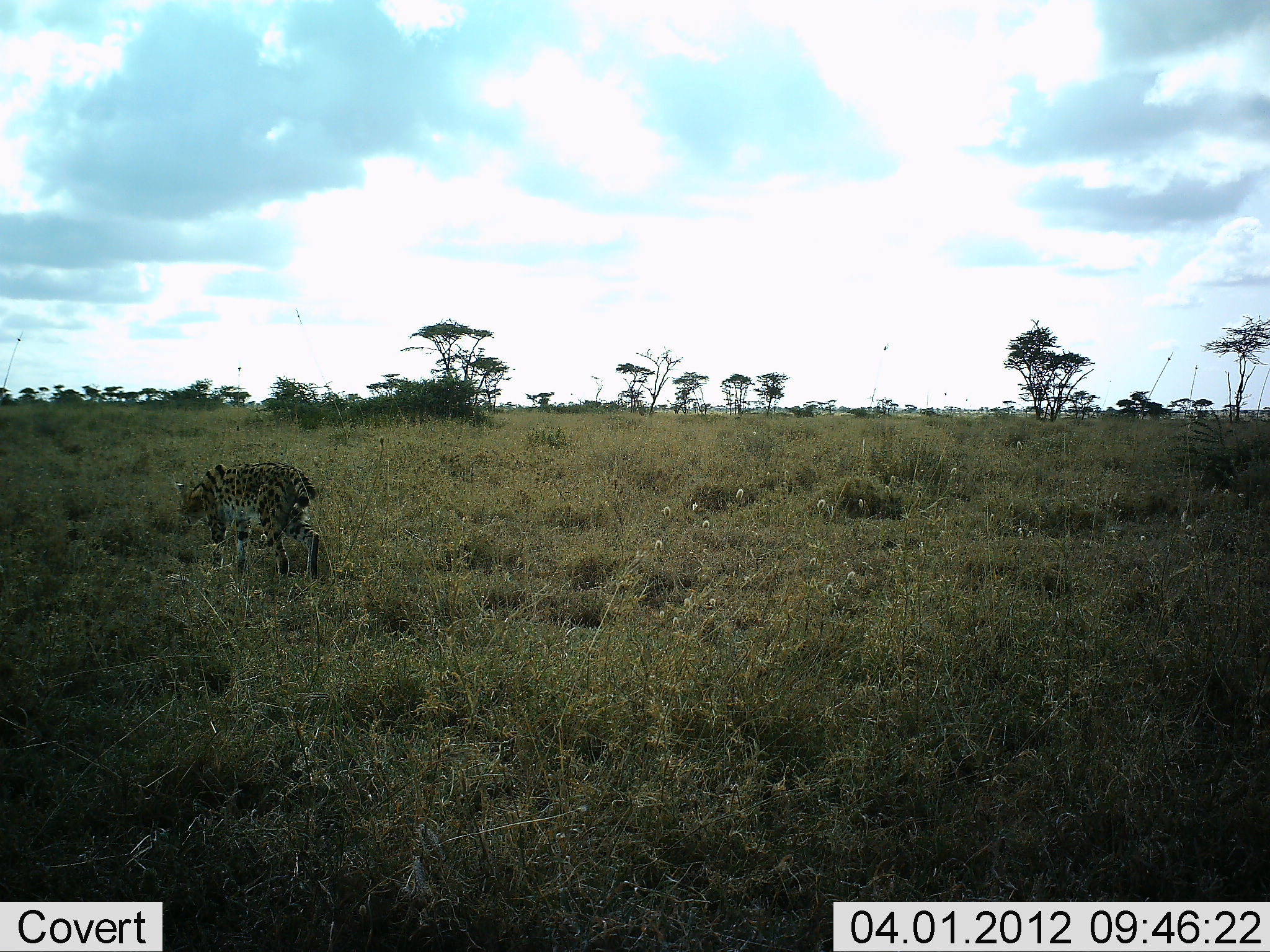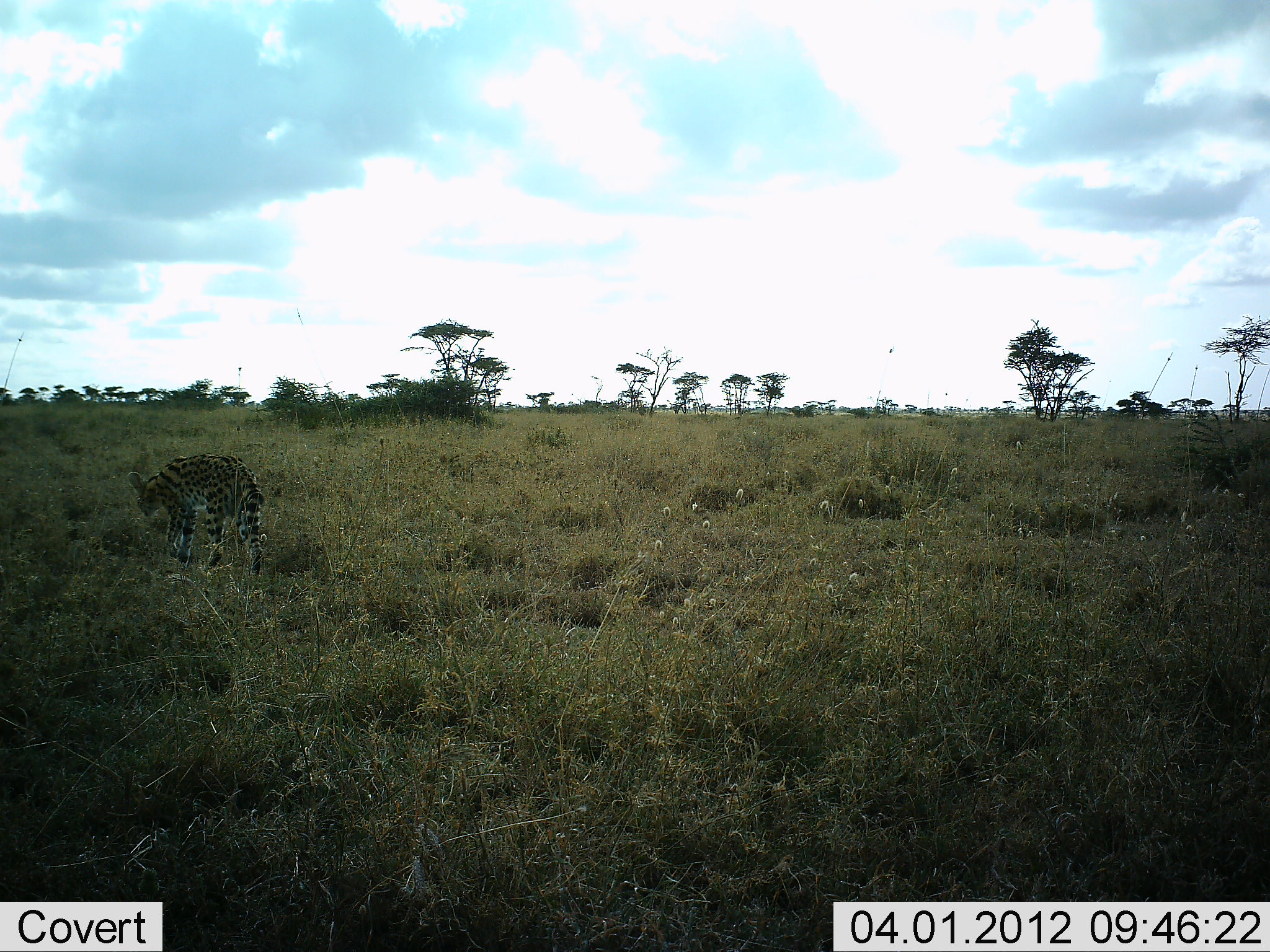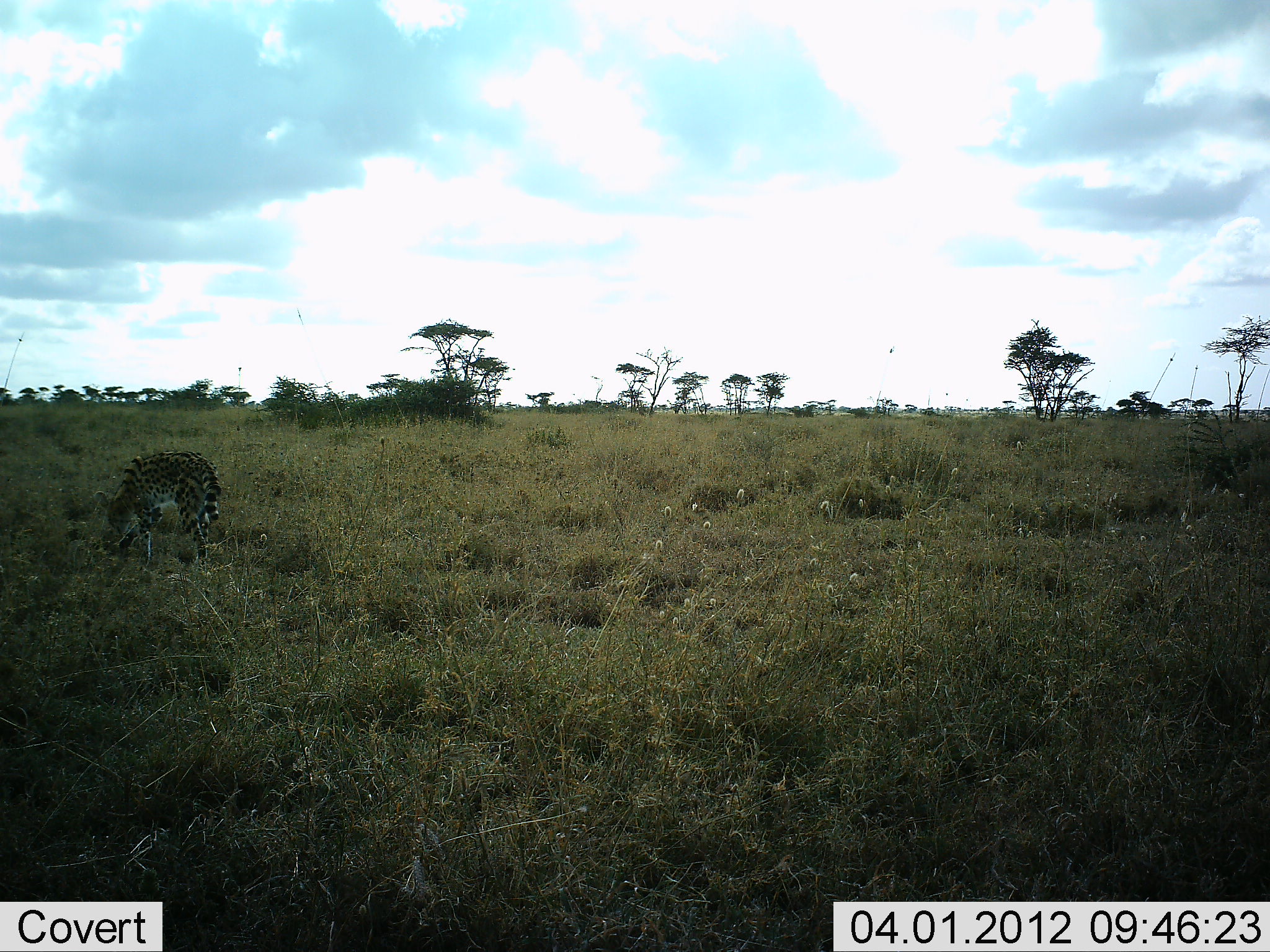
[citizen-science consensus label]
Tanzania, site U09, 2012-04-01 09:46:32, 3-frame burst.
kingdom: Animalia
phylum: Chordata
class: Mammalia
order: Carnivora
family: Felidae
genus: Leptailurus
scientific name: Leptailurus serval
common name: serval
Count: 1.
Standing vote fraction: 8%.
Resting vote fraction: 0%.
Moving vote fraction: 88%.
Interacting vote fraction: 4%.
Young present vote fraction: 0%.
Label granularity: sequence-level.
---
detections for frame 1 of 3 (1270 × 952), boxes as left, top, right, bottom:
animal: 173, 460, 322, 584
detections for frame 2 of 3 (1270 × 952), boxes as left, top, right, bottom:
animal: 126, 451, 267, 579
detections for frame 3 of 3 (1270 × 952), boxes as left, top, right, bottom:
animal: 92, 447, 222, 567